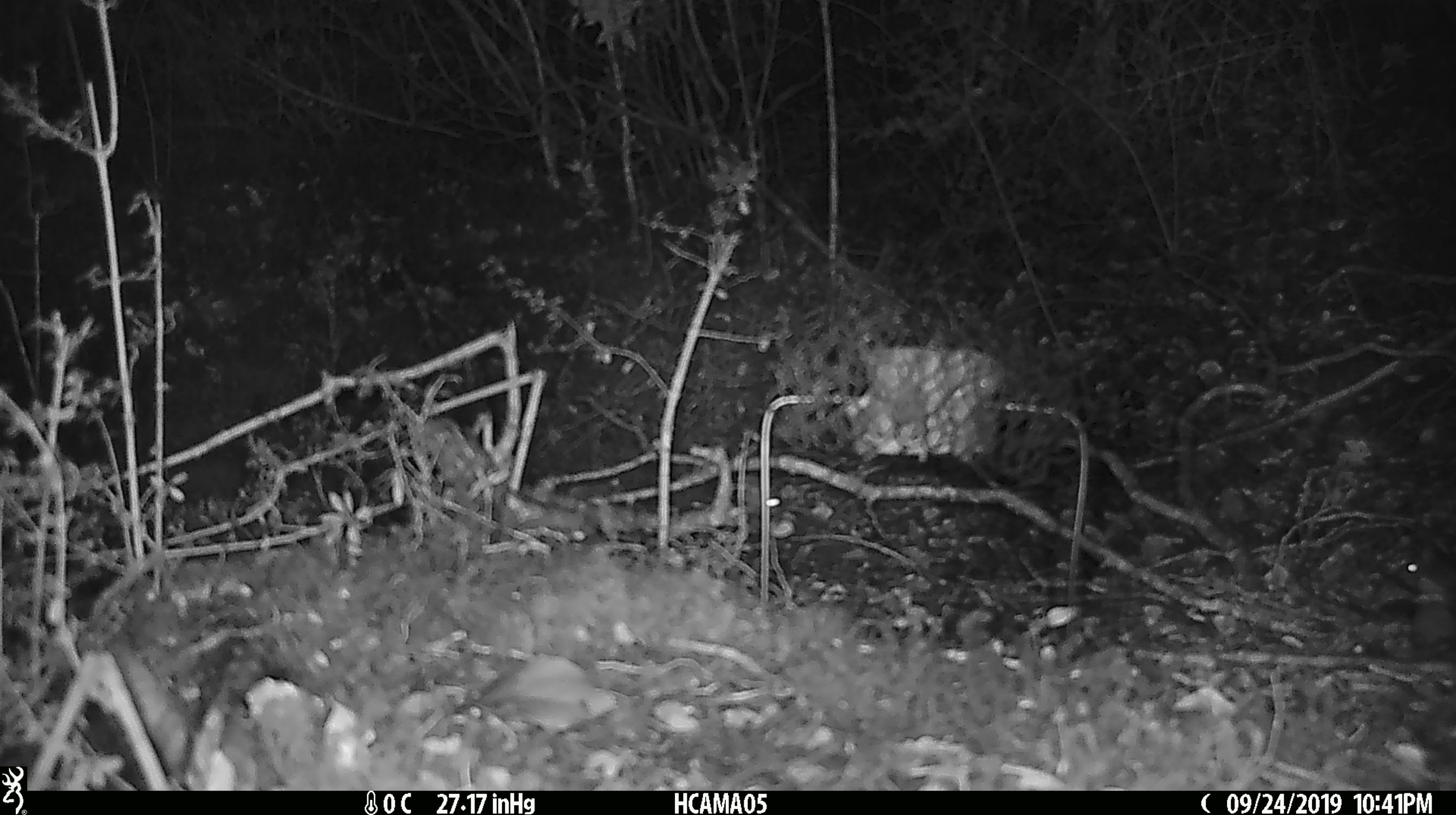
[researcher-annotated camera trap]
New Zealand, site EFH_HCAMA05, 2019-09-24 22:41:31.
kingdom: Animalia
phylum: Chordata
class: Mammalia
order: Rodentia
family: Muridae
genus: Mus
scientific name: Mus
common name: mouse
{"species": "mouse (Mus)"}